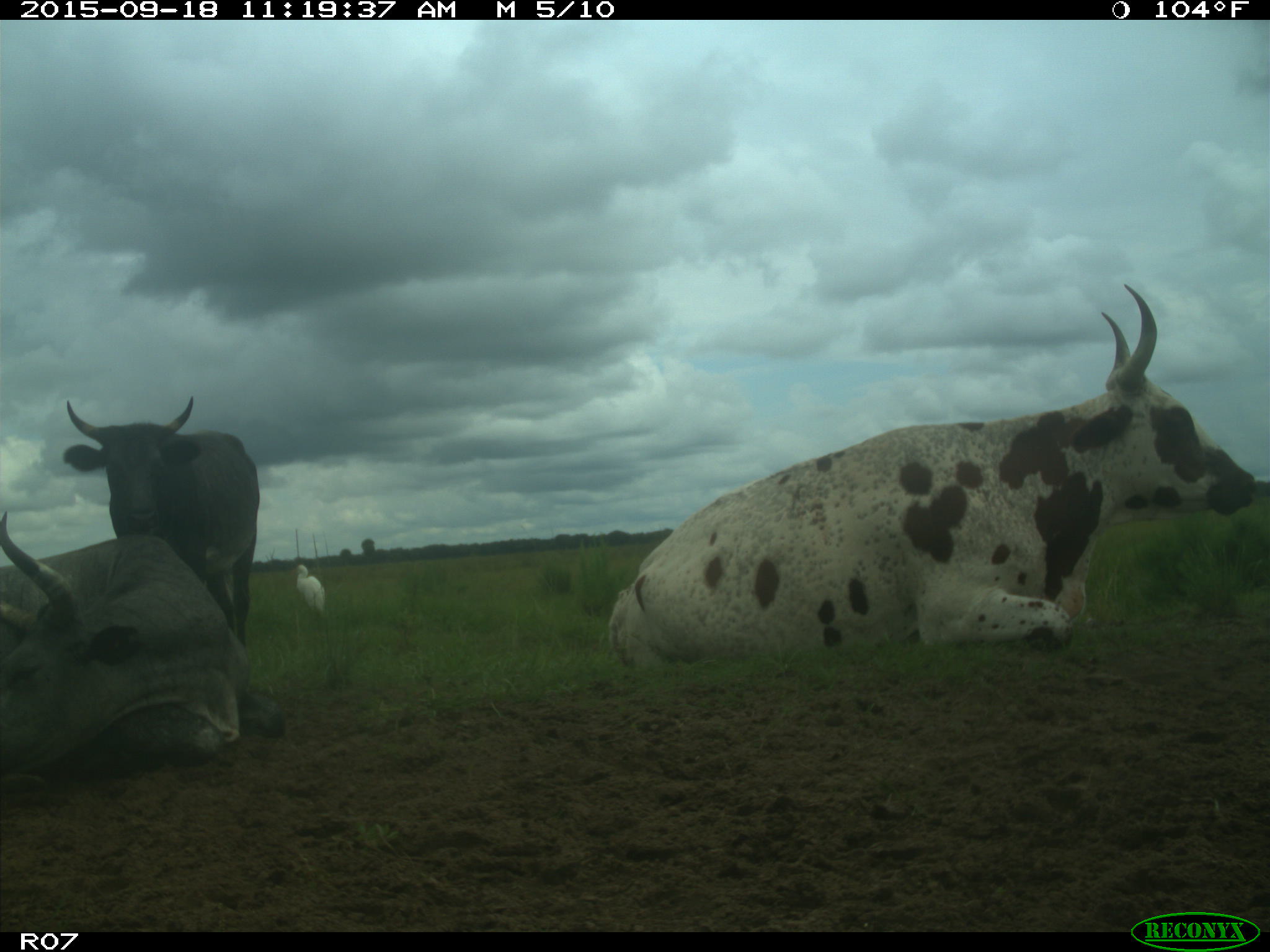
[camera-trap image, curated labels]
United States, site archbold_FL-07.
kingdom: Animalia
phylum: Chordata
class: Mammalia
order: Artiodactyla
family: Bovidae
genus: Bos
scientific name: Bos taurus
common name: domestic cow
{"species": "Bos taurus (domestic cow)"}